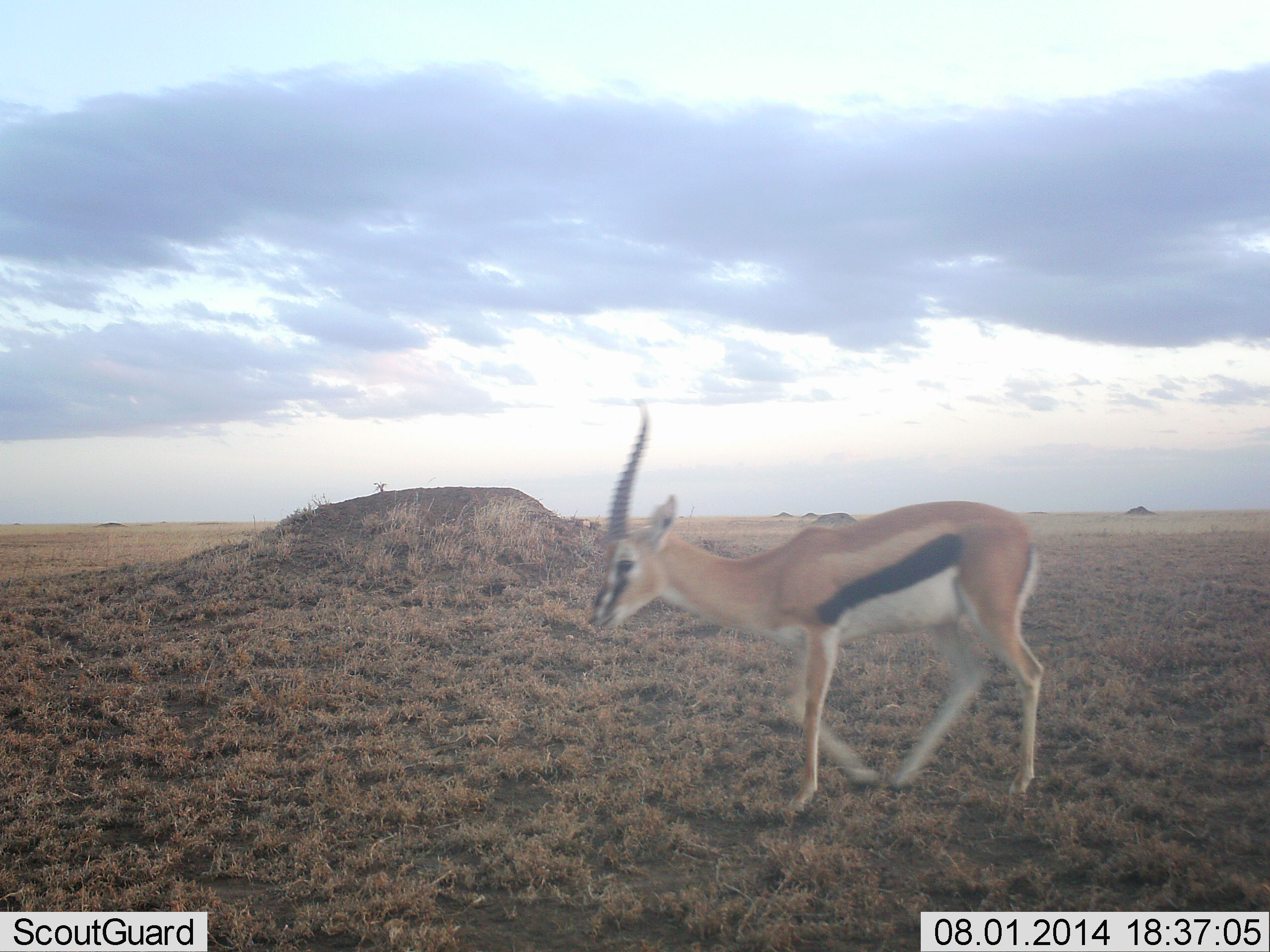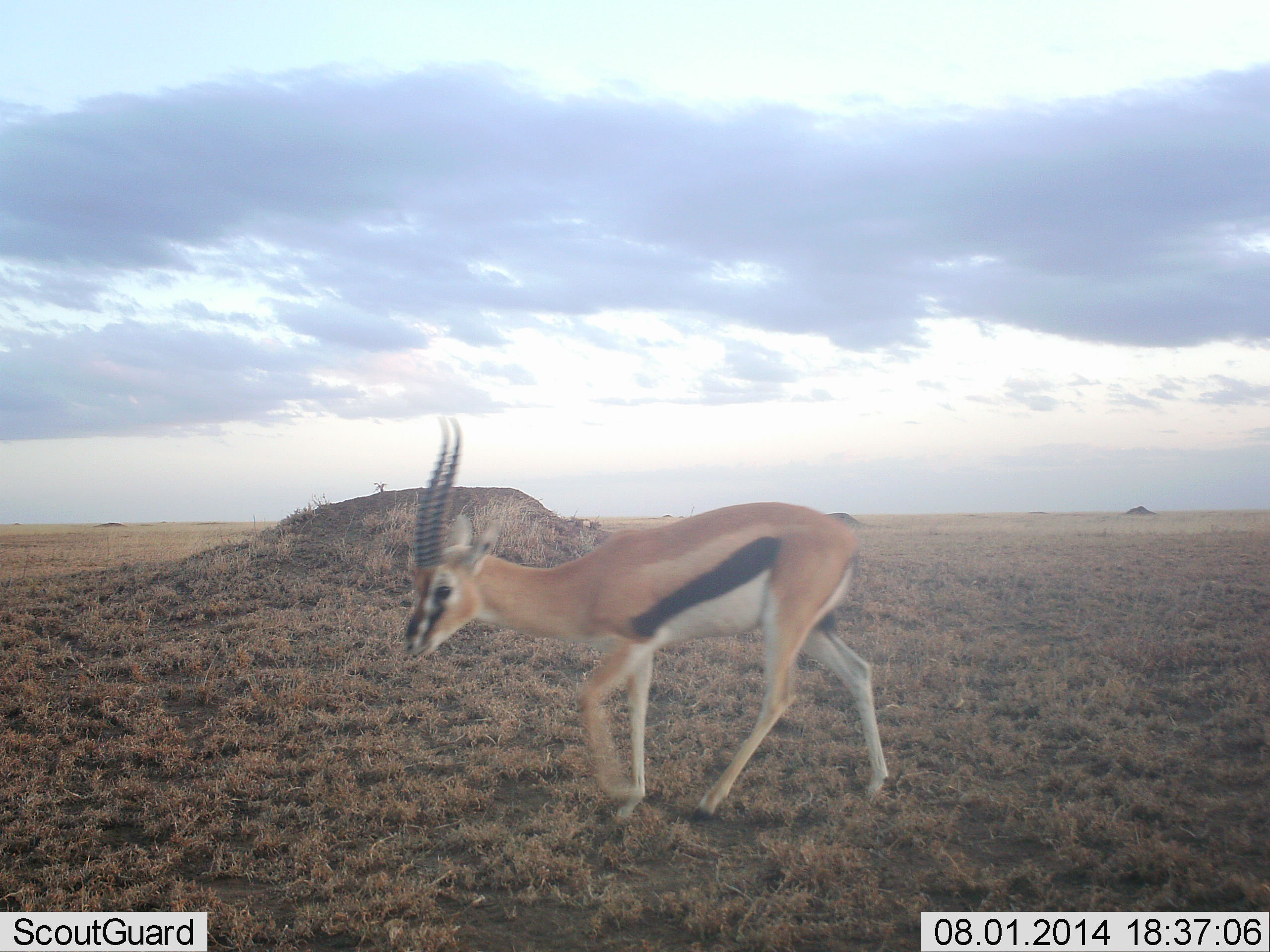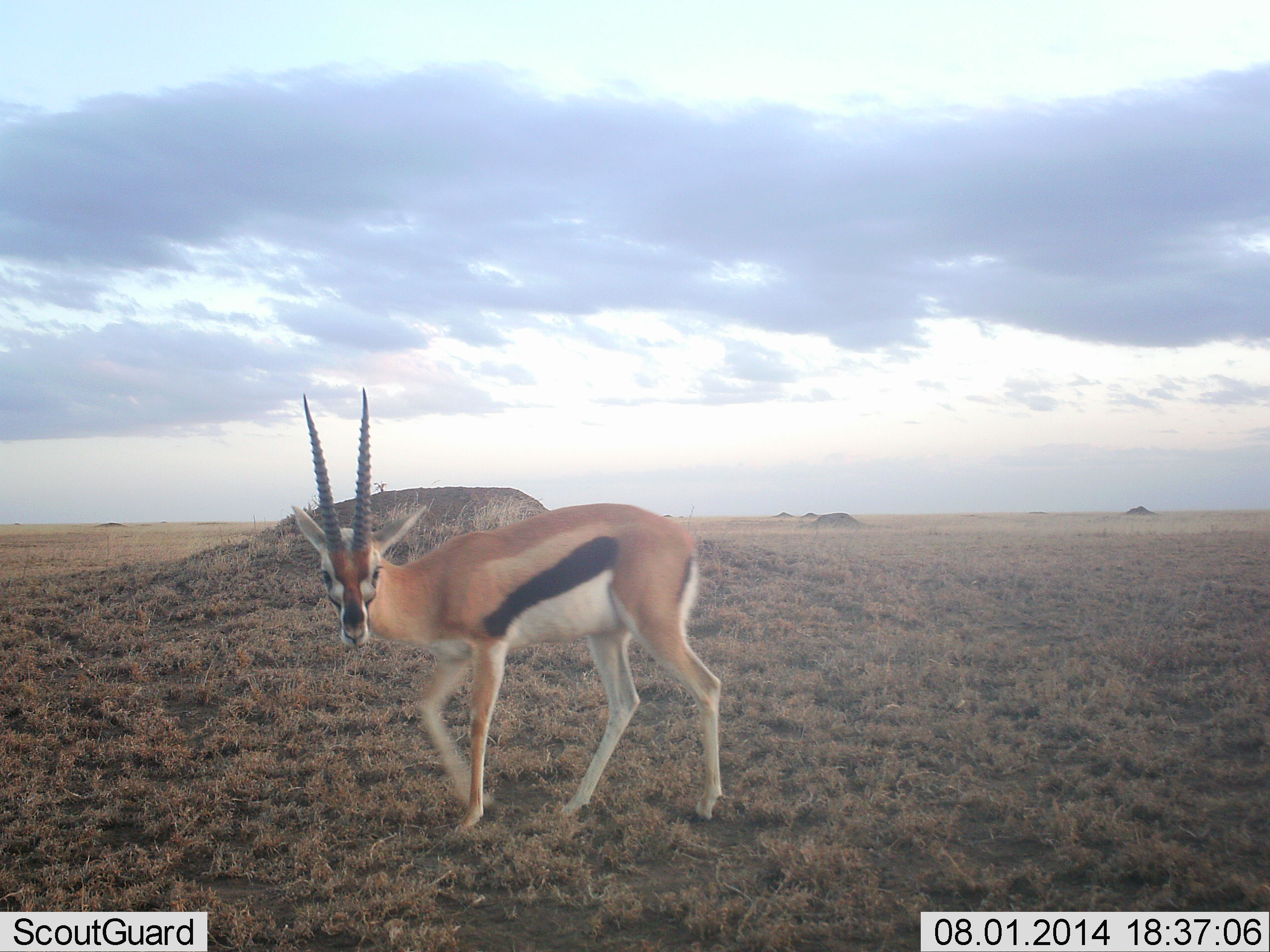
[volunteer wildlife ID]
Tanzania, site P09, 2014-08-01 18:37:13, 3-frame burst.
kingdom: Animalia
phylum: Chordata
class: Mammalia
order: Artiodactyla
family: Bovidae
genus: Eudorcas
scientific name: Eudorcas thomsonii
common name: thomson's gazelle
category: gazellethomsons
Gazellethomsons (thomson's gazelle) (Eudorcas thomsonii), count 1. Behavior (volunteer vote fractions): standing 20%, resting 0%, moving 80%, interacting 0%. Young present (vote fraction): 0%. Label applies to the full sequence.